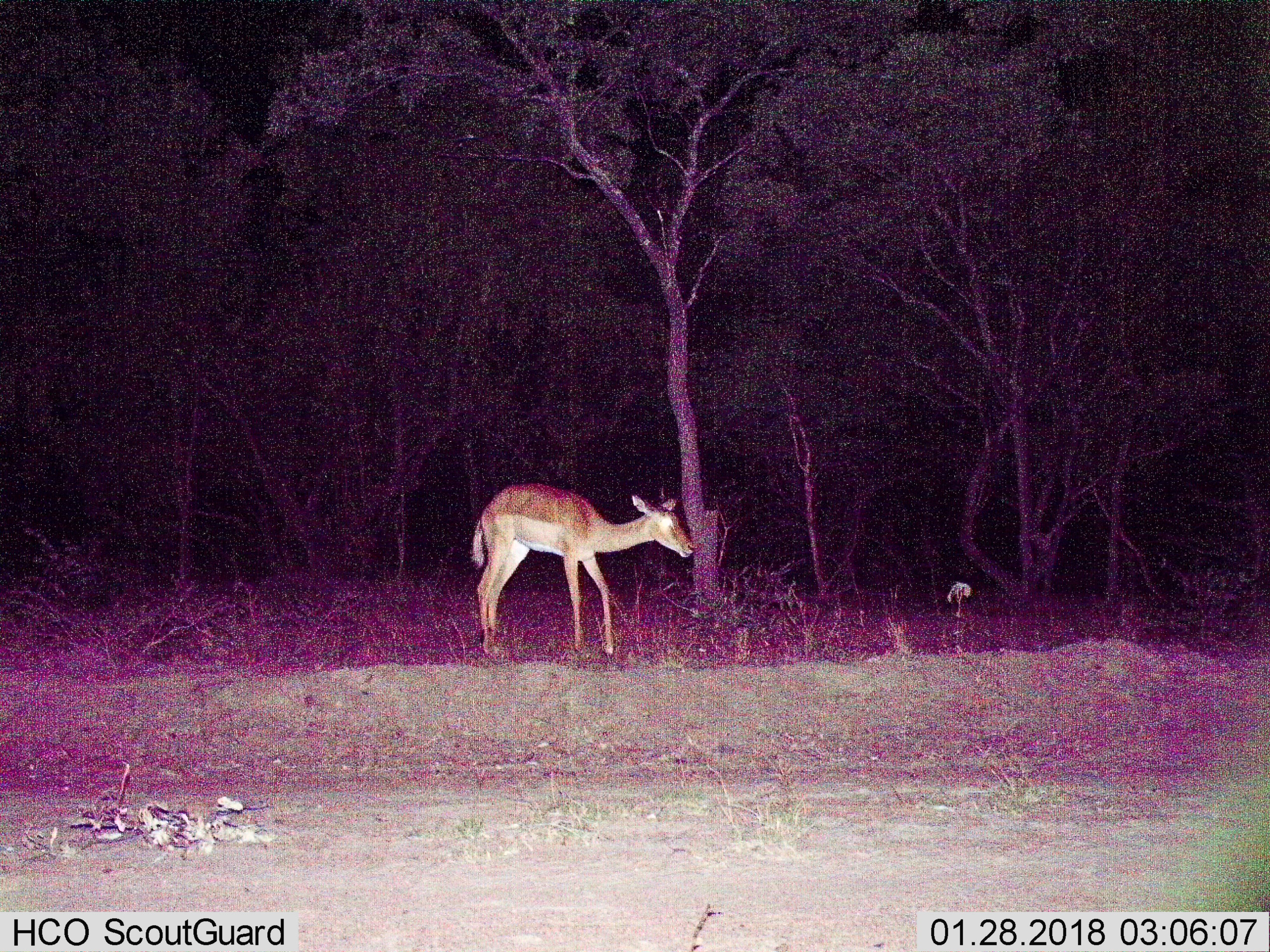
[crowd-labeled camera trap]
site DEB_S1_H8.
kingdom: Animalia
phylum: Chordata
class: Mammalia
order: Artiodactyla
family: Bovidae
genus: Aepyceros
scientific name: Aepyceros melampus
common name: impala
Impala (Aepyceros melampus), count 1. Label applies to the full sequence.